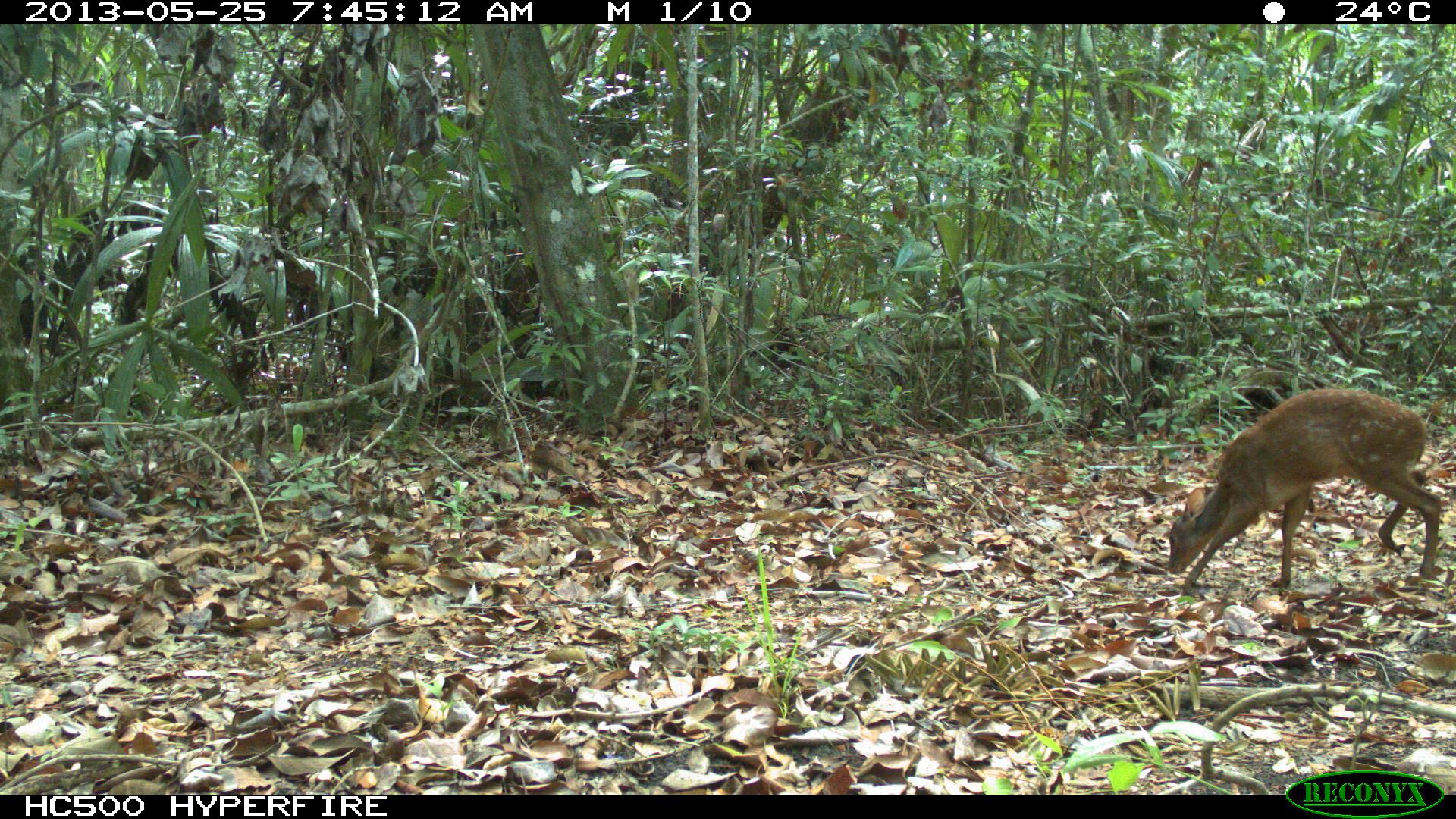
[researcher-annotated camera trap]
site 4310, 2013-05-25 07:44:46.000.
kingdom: Animalia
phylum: Chordata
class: Mammalia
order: Artiodactyla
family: Cervidae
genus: Mazama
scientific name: Mazama temama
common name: central american red brocket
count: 1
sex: female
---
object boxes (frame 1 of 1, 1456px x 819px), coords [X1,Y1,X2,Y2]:
mazama temama: [1166,387,1441,596]